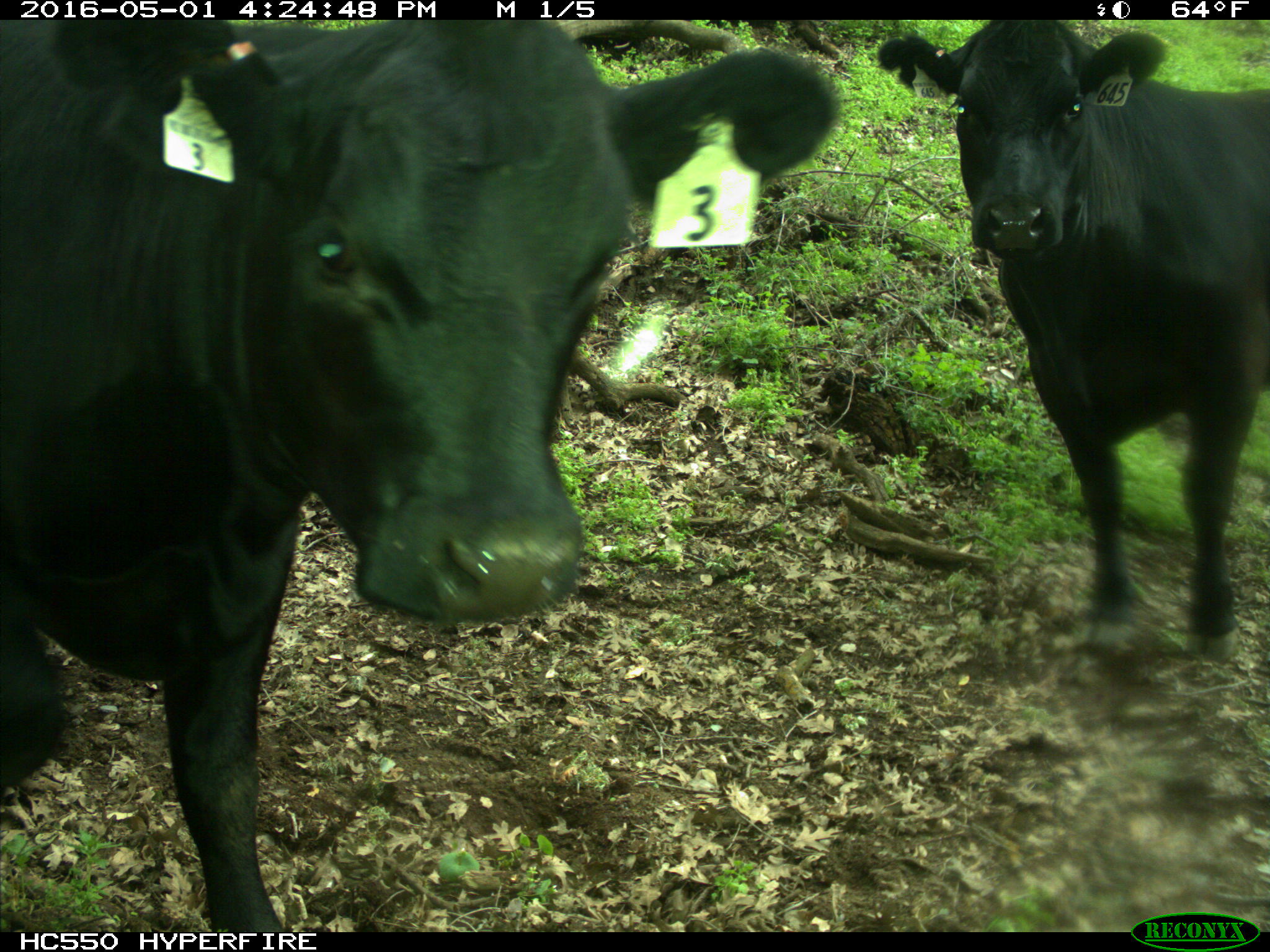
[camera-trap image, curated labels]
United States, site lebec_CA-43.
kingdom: Animalia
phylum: Chordata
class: Mammalia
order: Artiodactyla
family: Bovidae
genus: Bos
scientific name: Bos taurus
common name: domestic cow